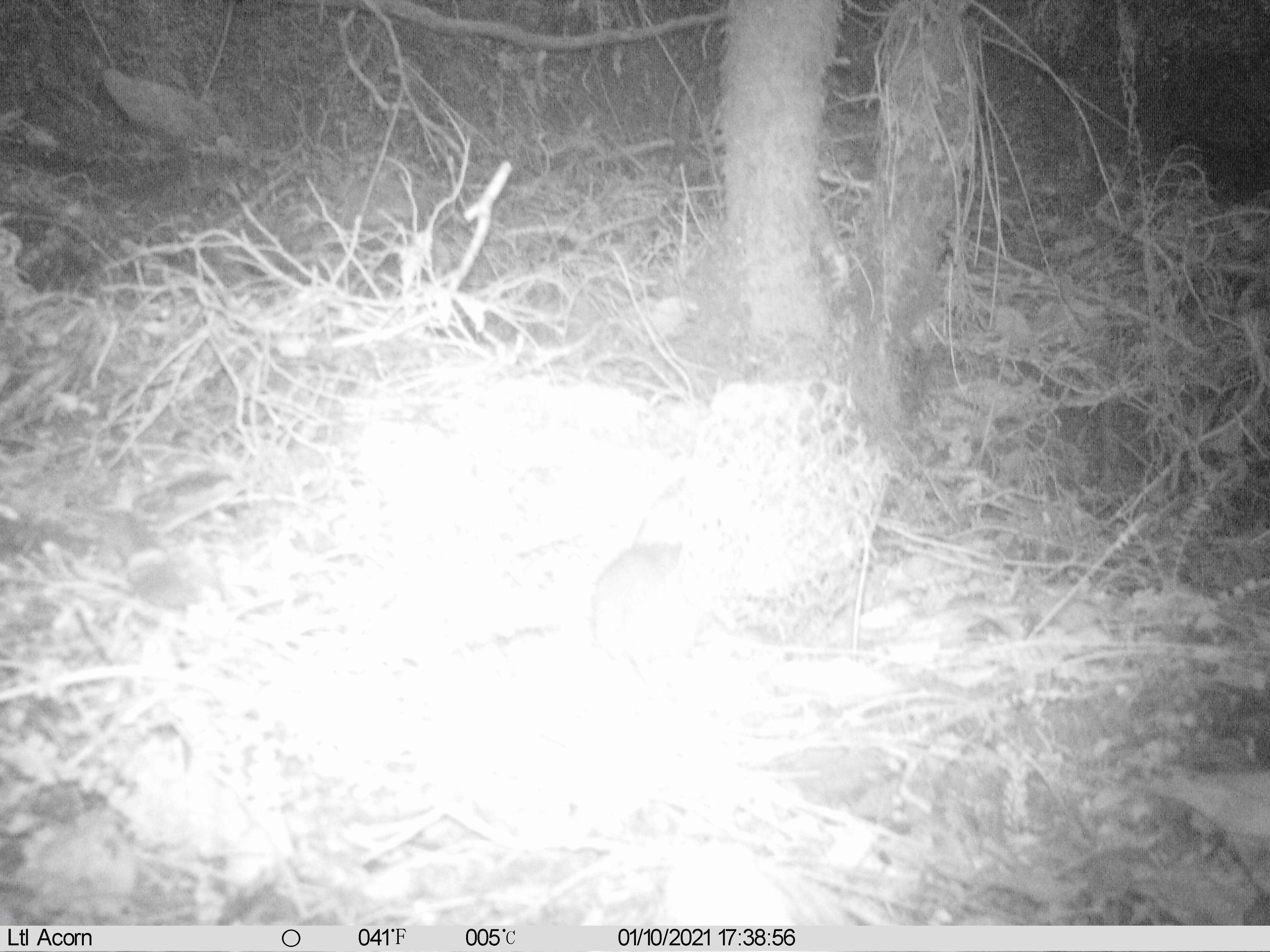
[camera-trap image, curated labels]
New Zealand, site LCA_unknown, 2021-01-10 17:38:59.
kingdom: Animalia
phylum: Chordata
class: Mammalia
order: Rodentia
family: Muridae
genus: Rattus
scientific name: Rattus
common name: rat